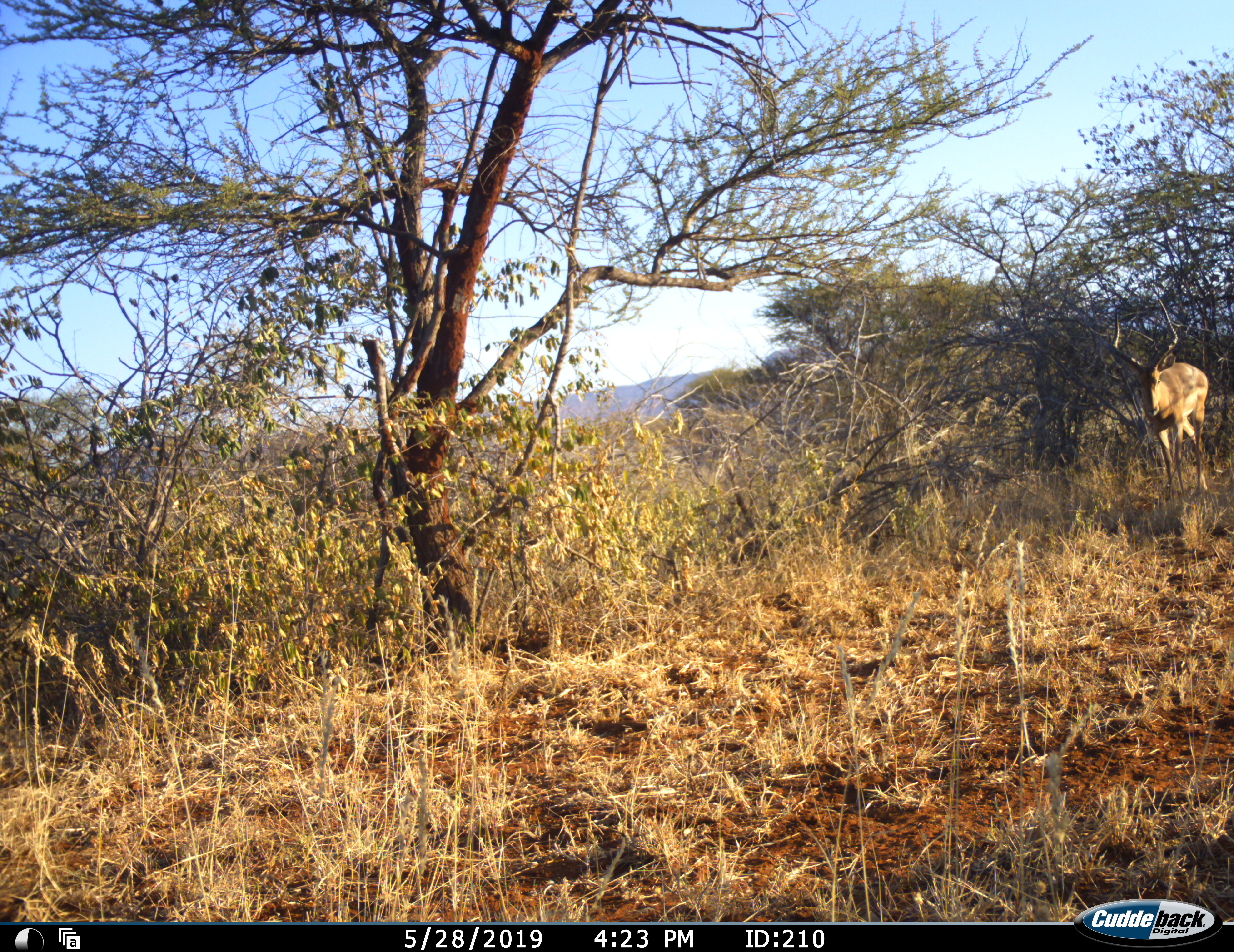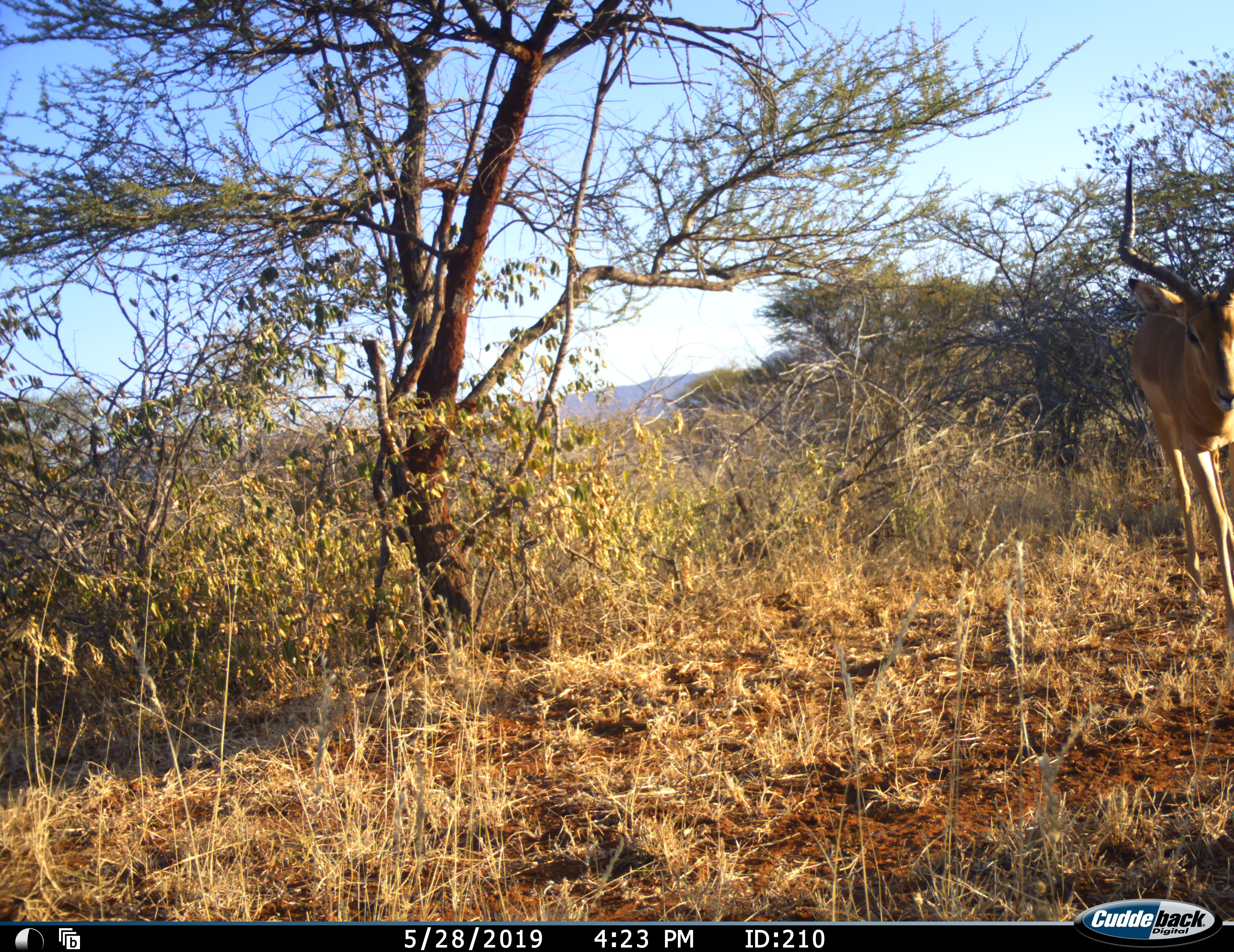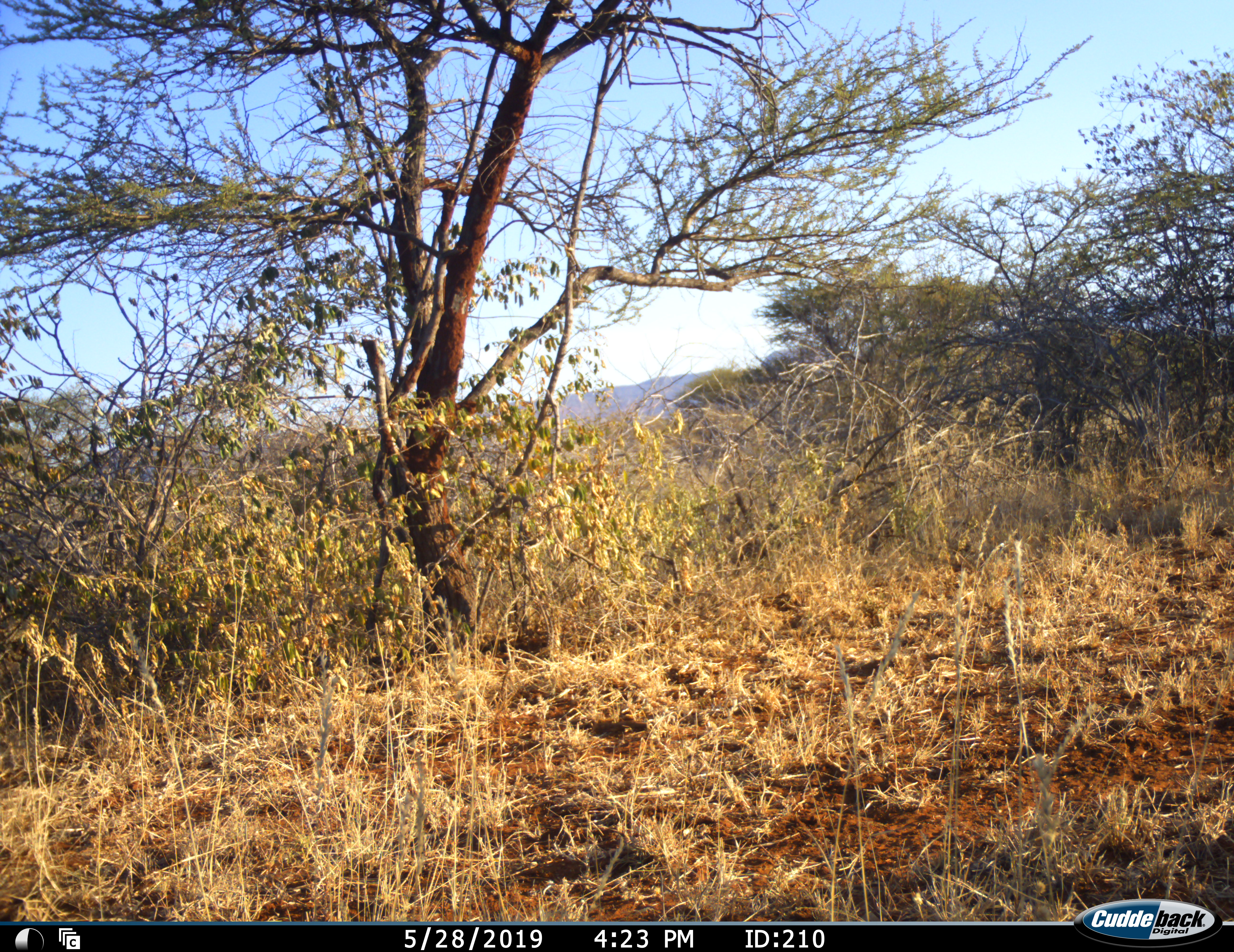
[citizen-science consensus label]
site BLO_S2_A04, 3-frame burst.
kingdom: Animalia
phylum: Chordata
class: Mammalia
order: Artiodactyla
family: Bovidae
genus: Aepyceros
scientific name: Aepyceros melampus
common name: impala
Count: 1.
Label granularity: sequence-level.